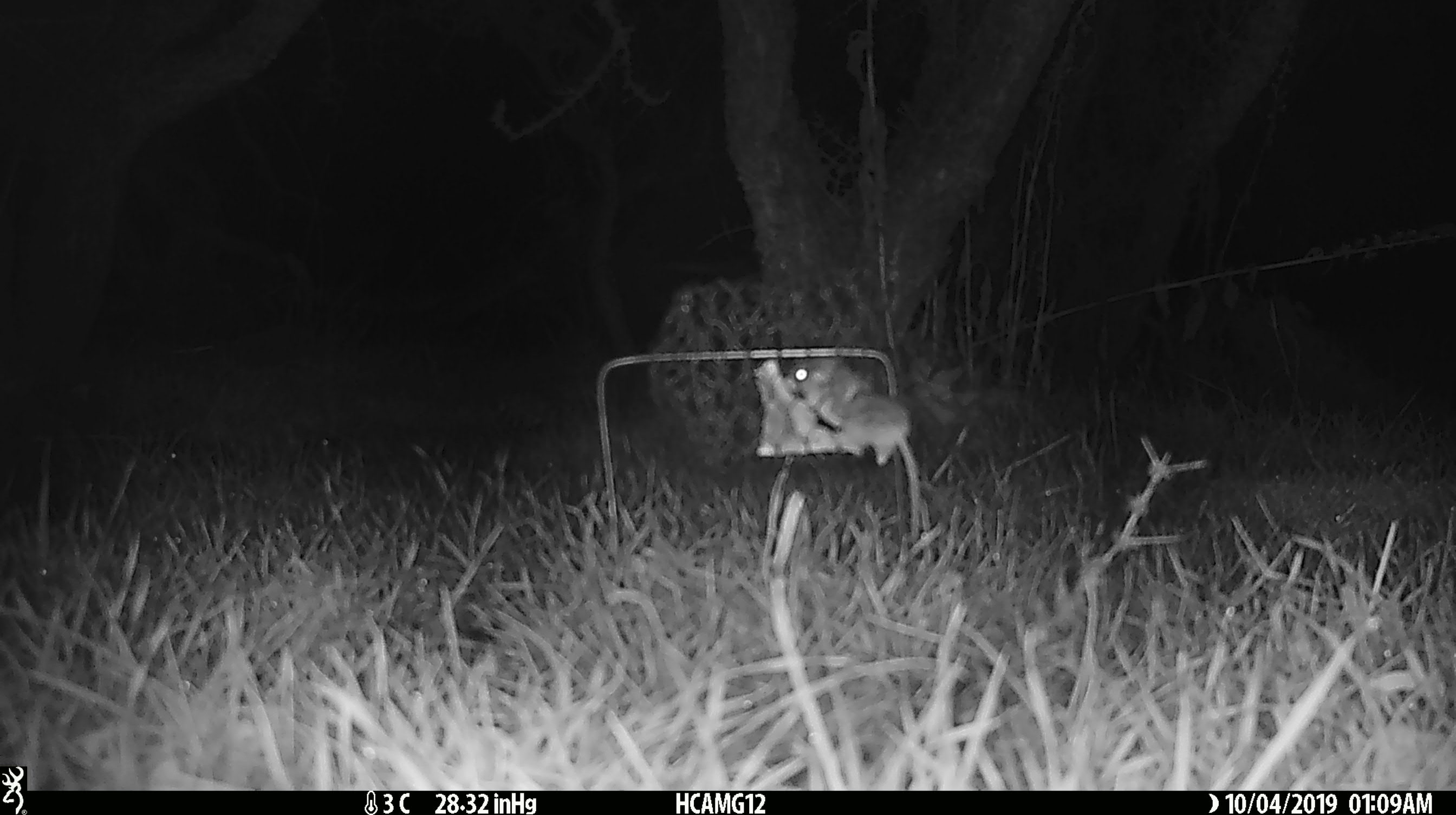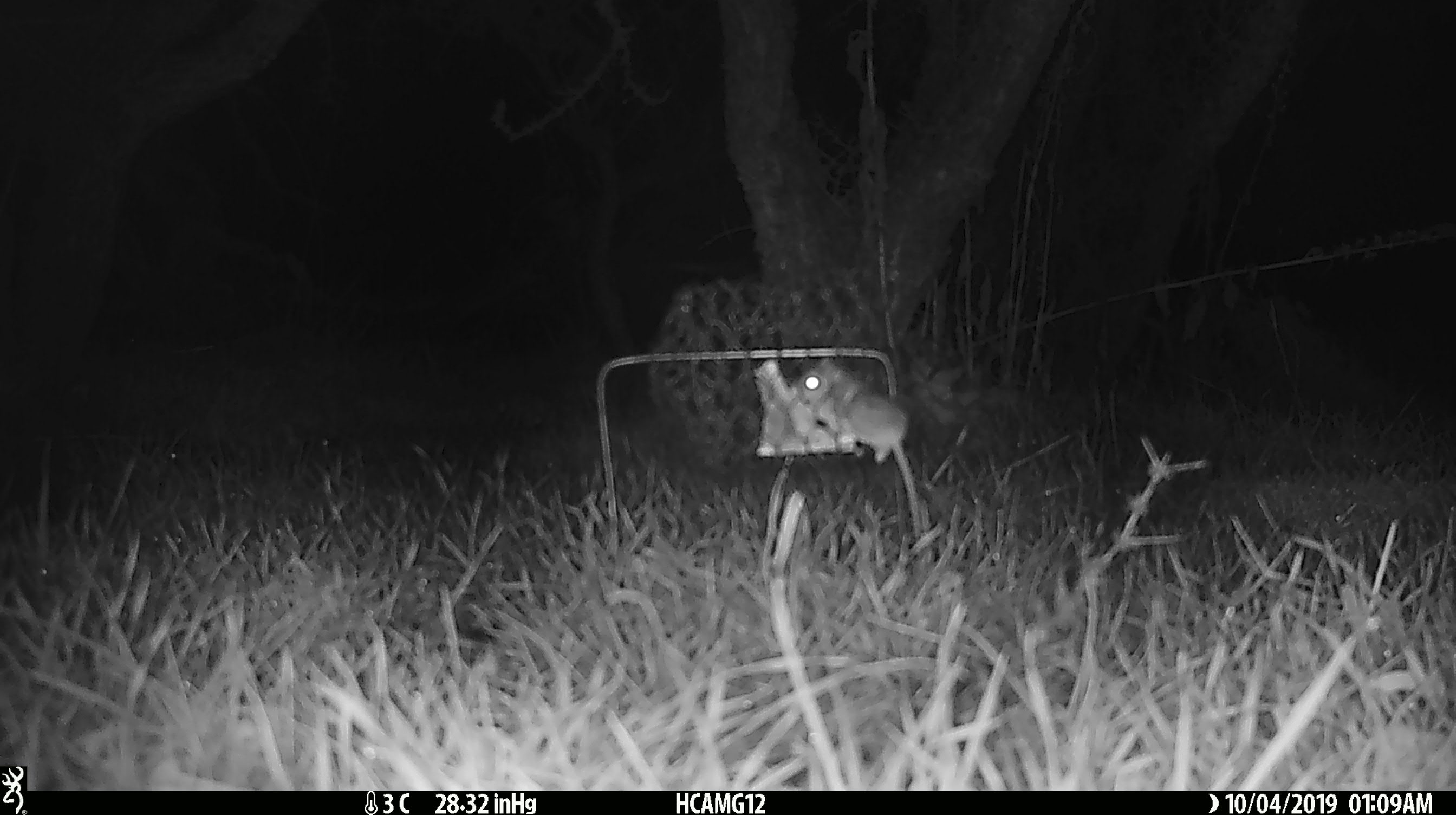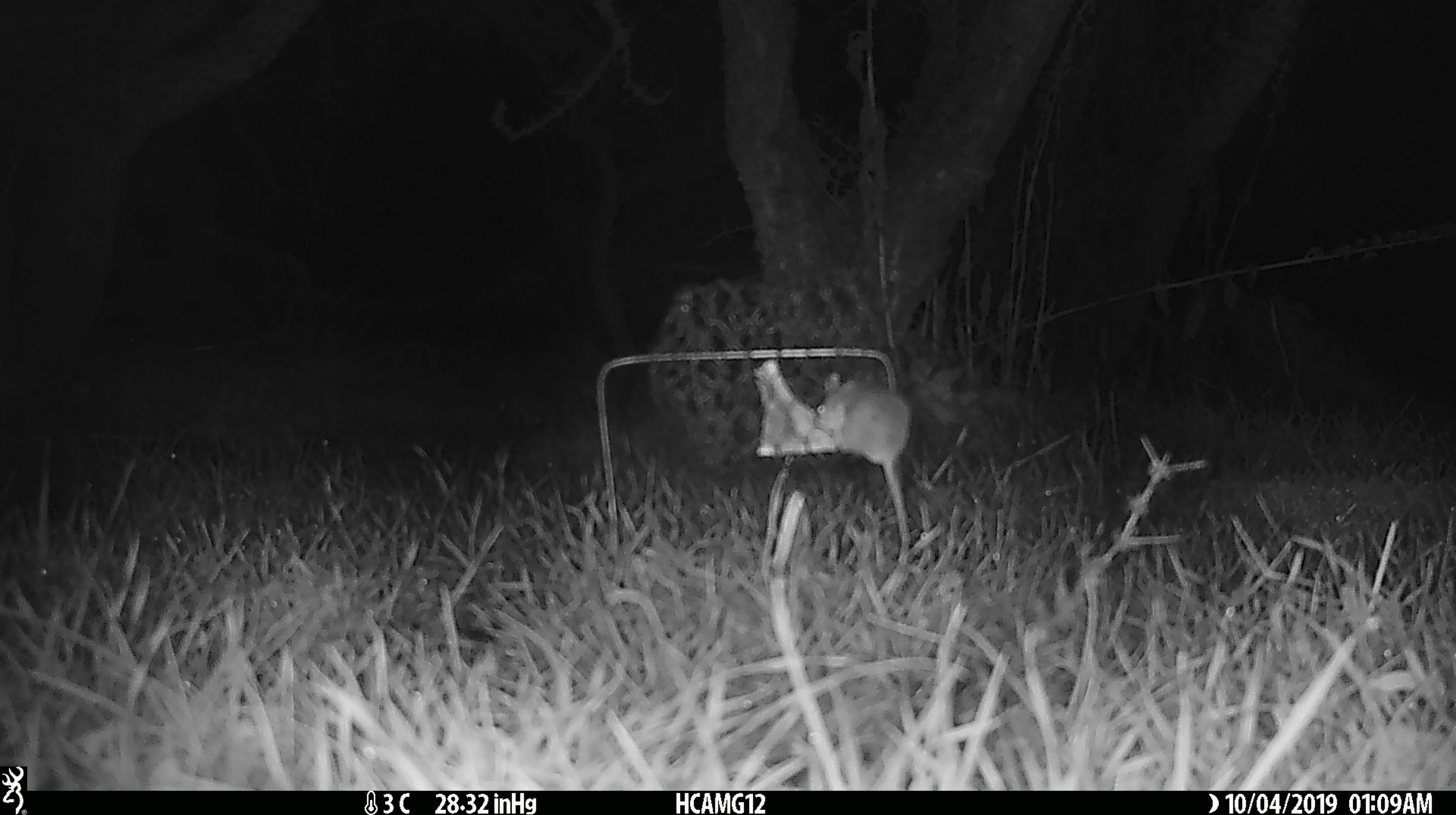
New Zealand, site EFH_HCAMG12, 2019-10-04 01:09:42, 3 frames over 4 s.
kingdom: Animalia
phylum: Chordata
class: Mammalia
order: Rodentia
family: Muridae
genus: Mus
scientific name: Mus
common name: mouse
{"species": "mouse (Mus)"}